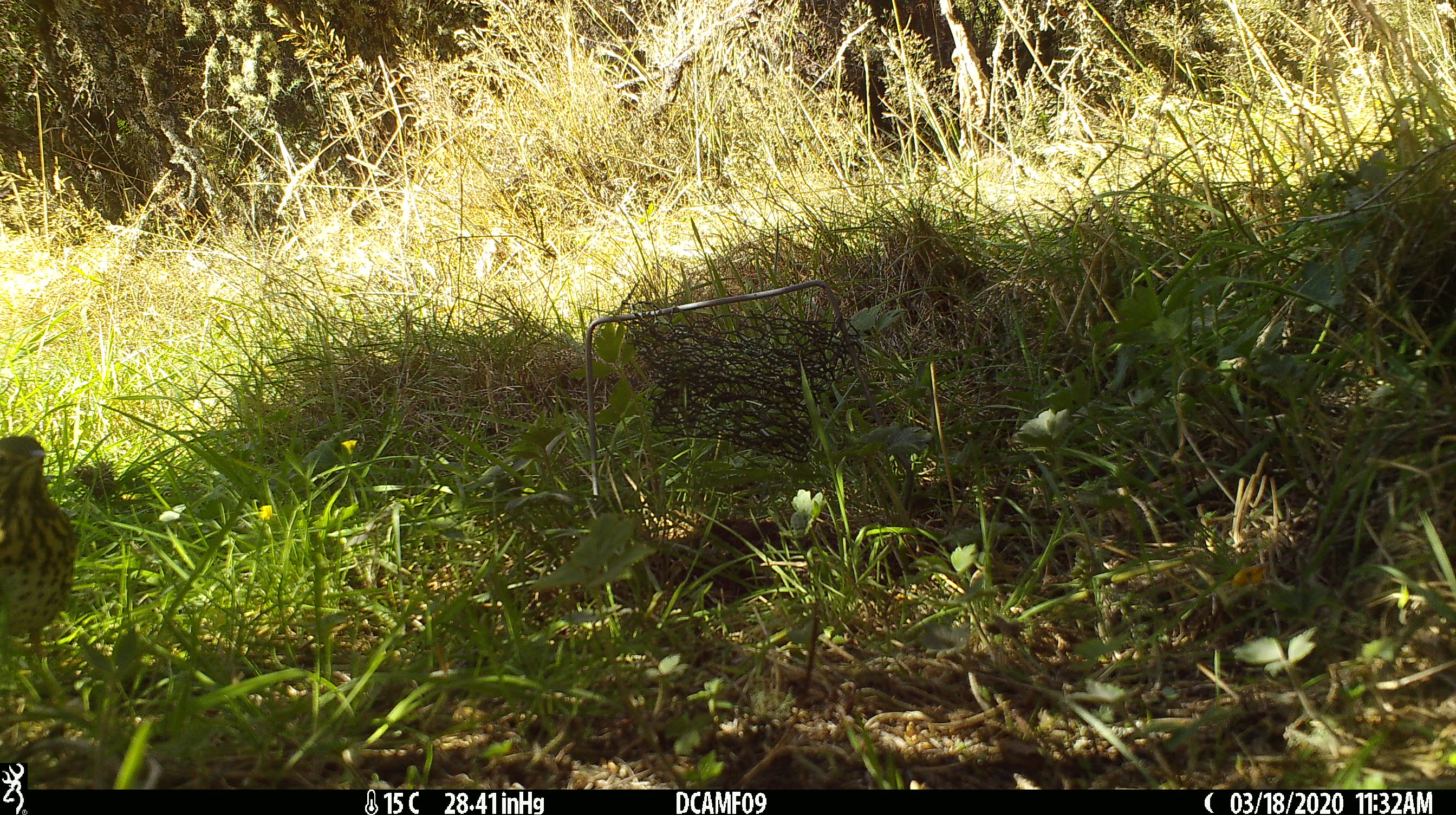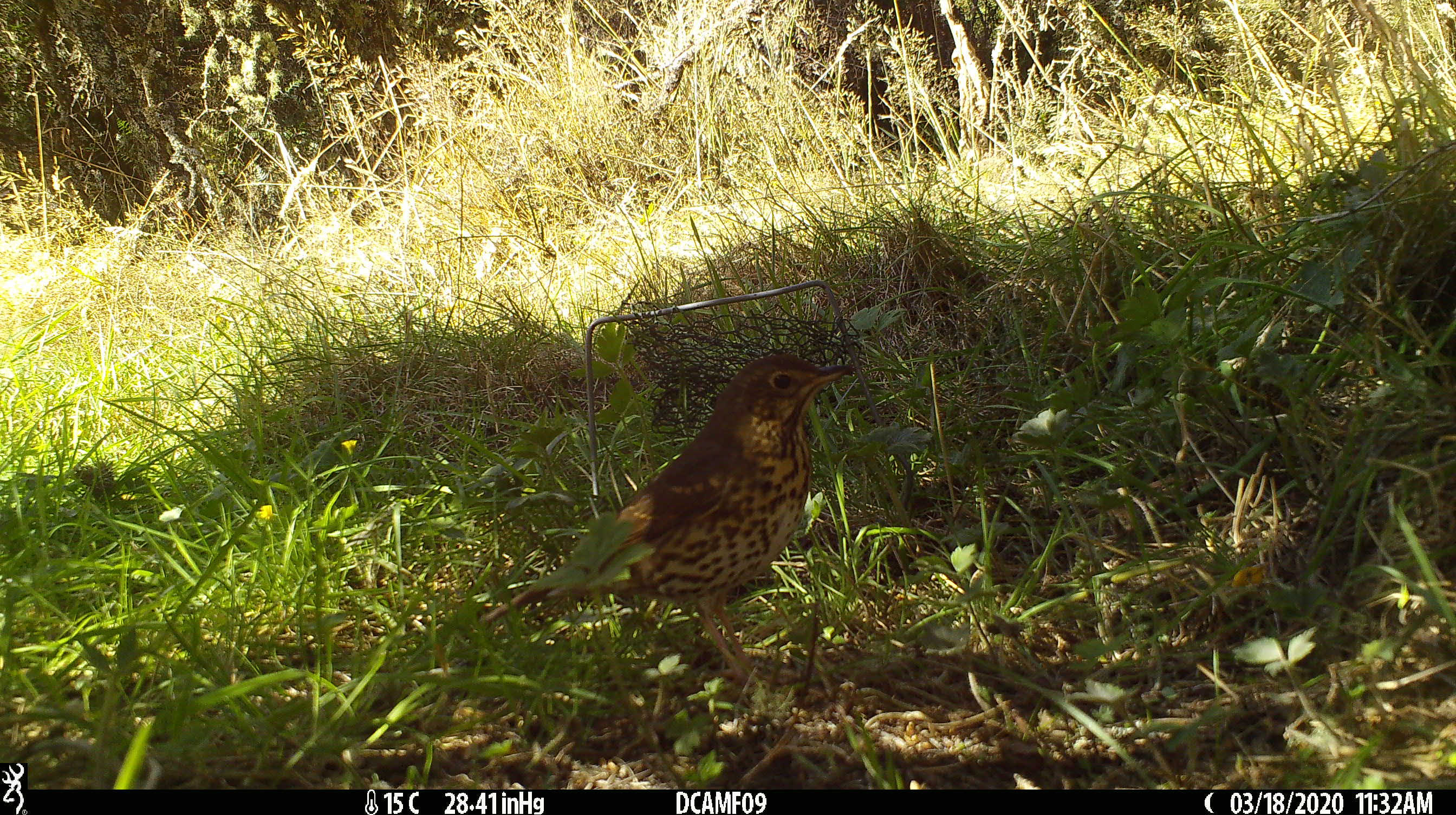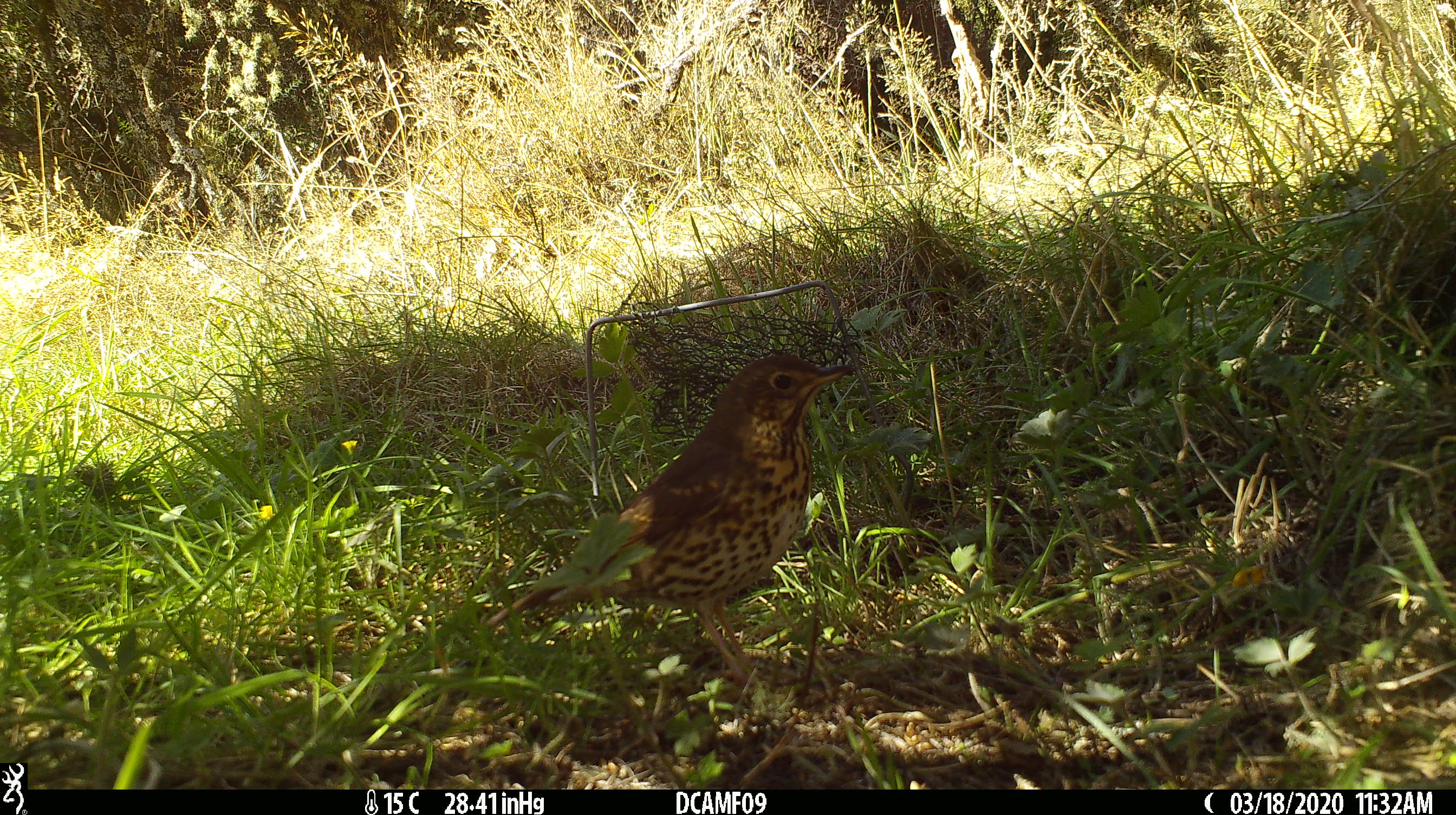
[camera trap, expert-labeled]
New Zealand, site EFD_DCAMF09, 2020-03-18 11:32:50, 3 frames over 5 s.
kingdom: Animalia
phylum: Chordata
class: Aves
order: Passeriformes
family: Turdidae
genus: Turdus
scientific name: Turdus philomelos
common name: song thrush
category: thrush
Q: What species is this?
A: Thrush (song thrush) (Turdus philomelos).